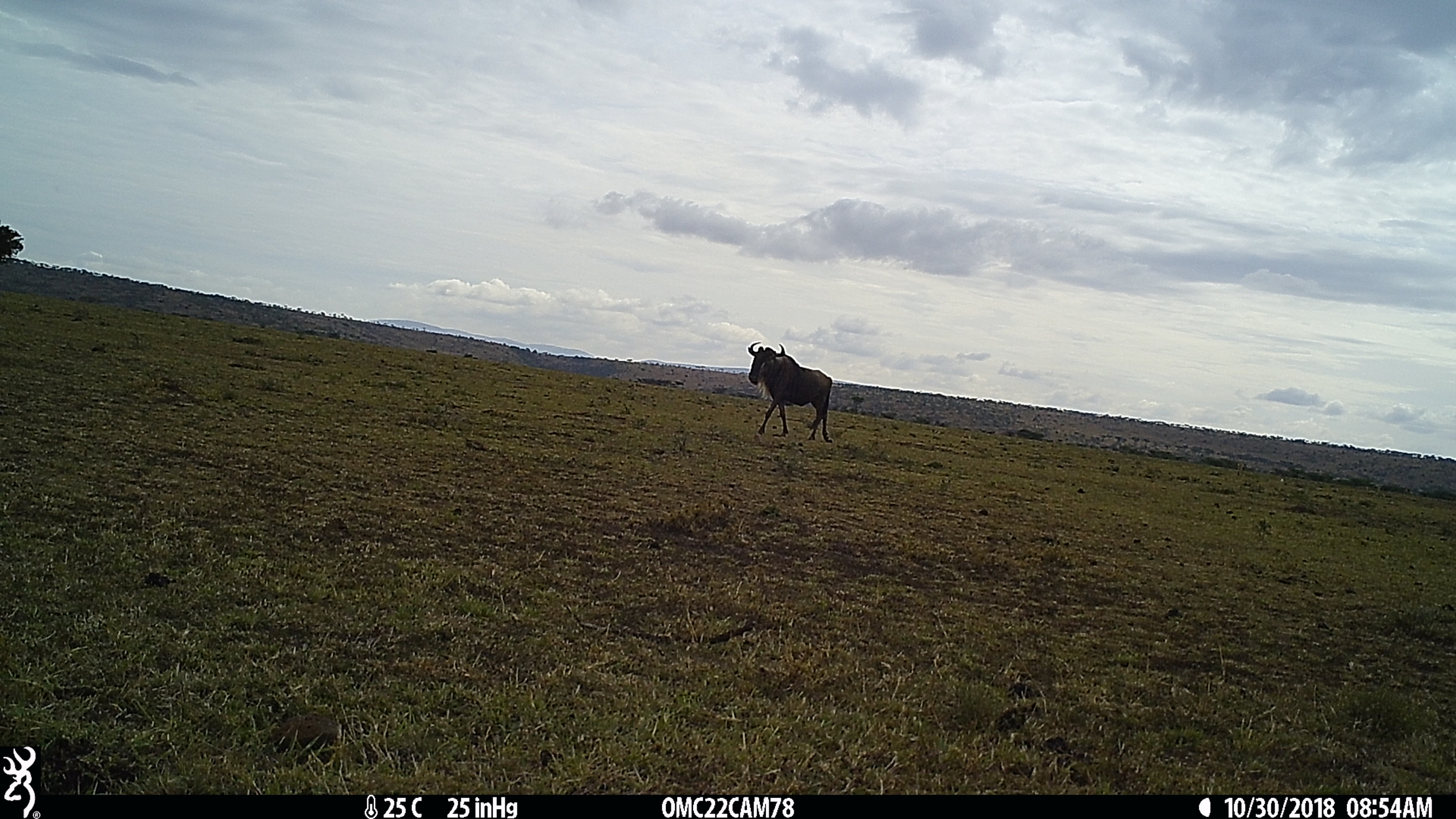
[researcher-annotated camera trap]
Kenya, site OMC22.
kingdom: Animalia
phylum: Chordata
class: Mammalia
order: Artiodactyla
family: Bovidae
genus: Connochaetes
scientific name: Connochaetes taurinus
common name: blue wildebeest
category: wildebeest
Wildebeest (blue wildebeest) (Connochaetes taurinus).